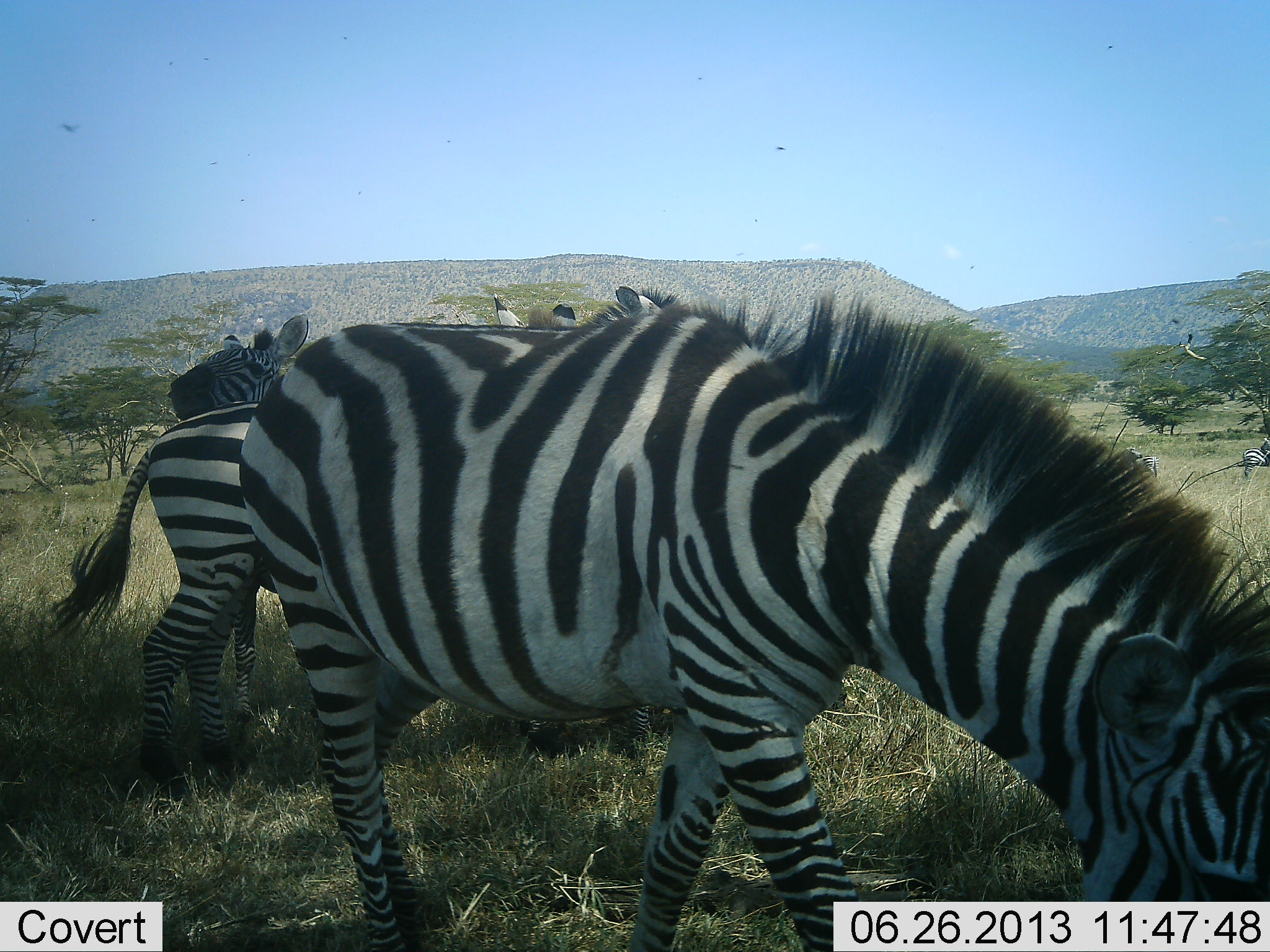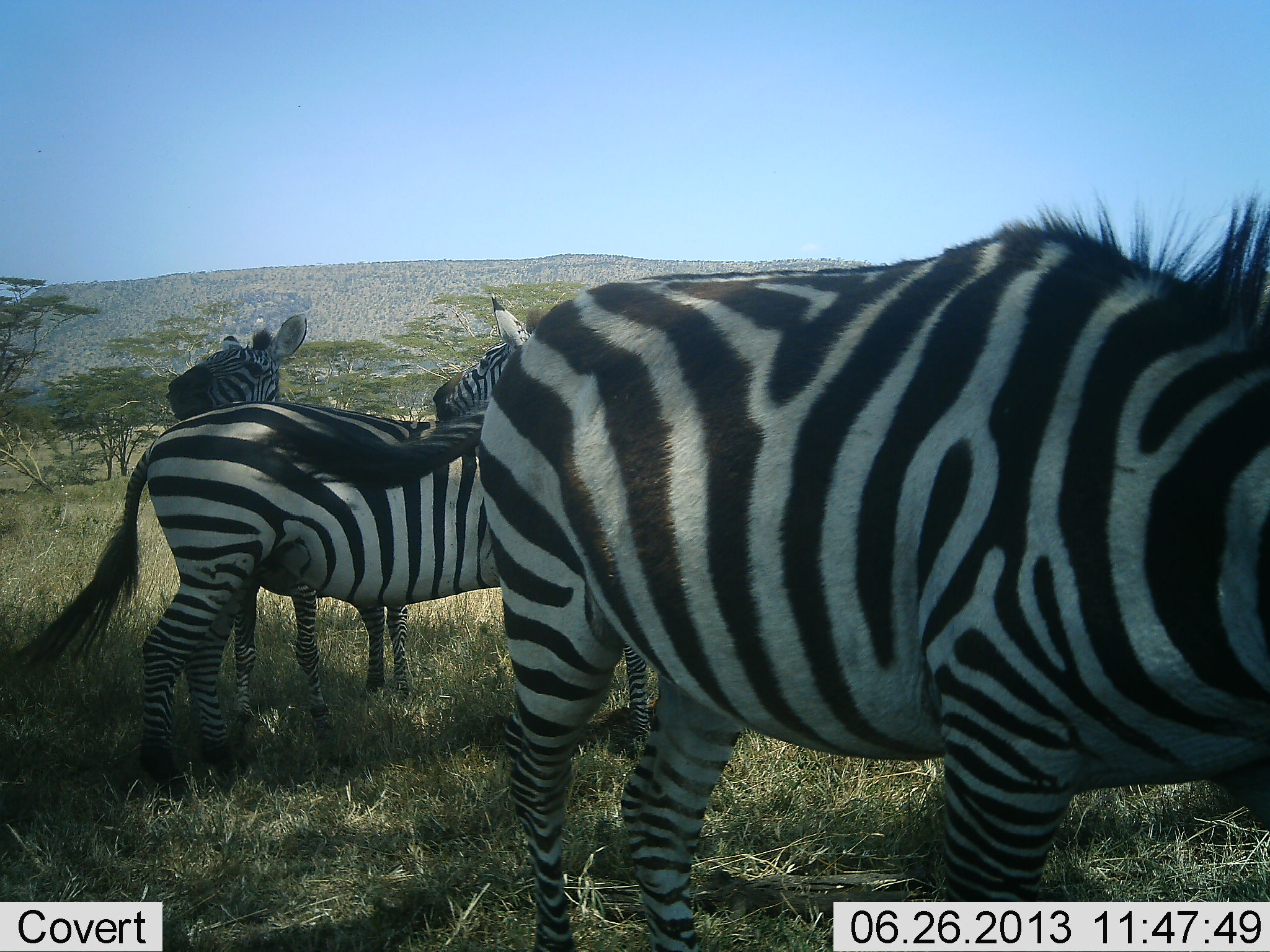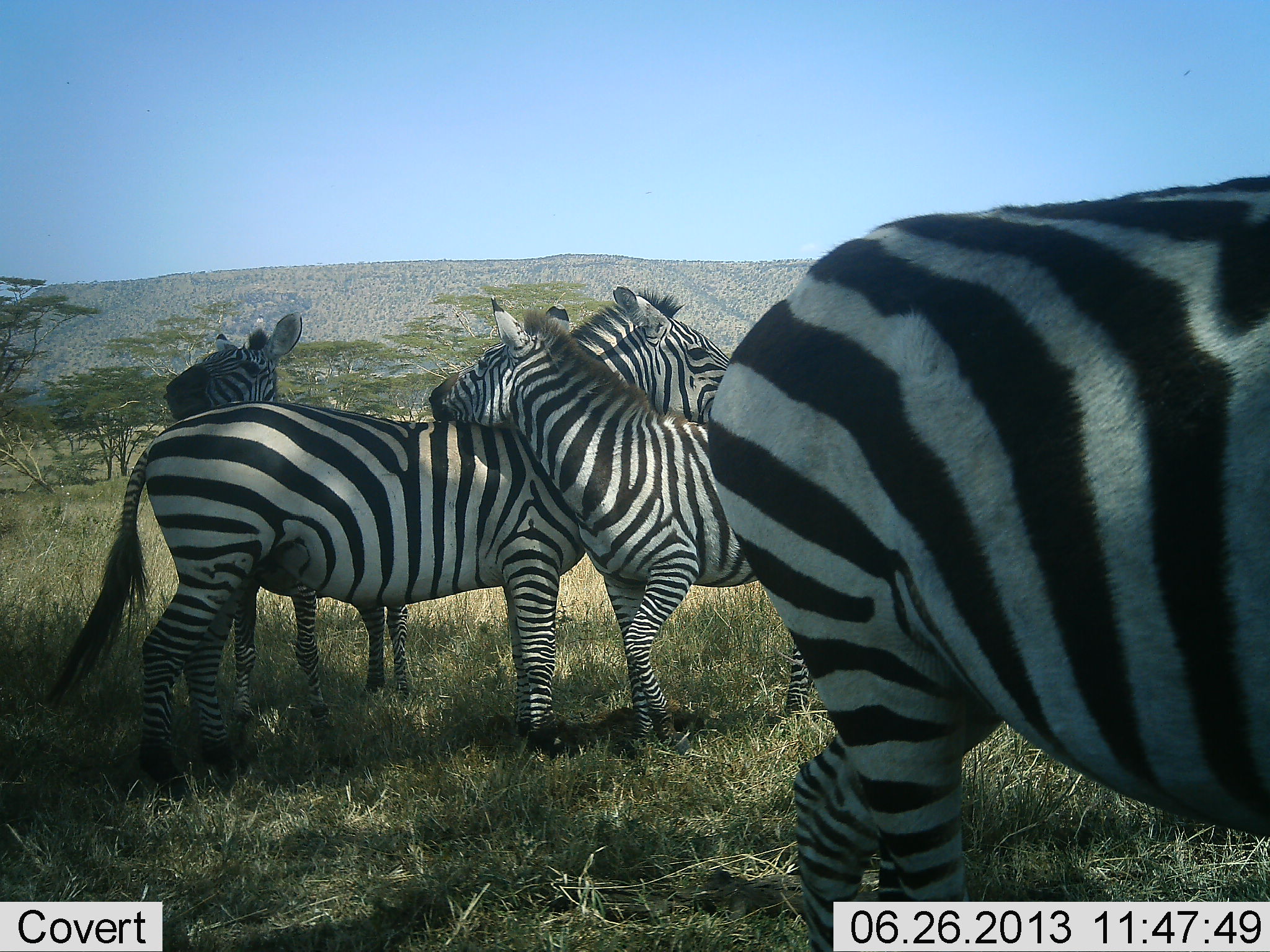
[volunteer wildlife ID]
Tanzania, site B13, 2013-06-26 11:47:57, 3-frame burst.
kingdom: Animalia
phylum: Chordata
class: Mammalia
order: Perissodactyla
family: Equidae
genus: Equus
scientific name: Equus quagga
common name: plains zebra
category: zebra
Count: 4.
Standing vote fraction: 79%.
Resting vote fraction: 4%.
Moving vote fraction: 54%.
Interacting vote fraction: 58%.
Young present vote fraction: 0%.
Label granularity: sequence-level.